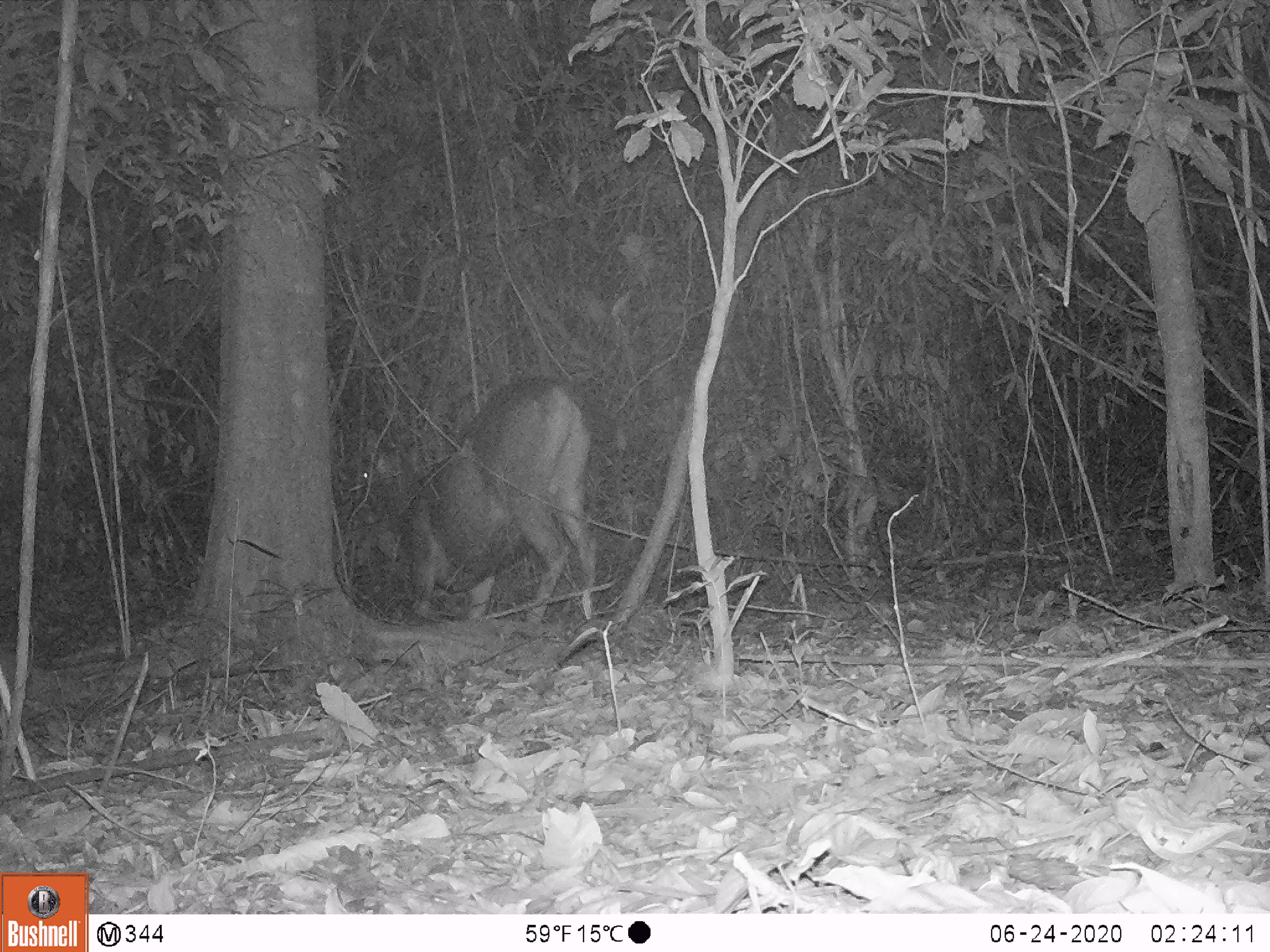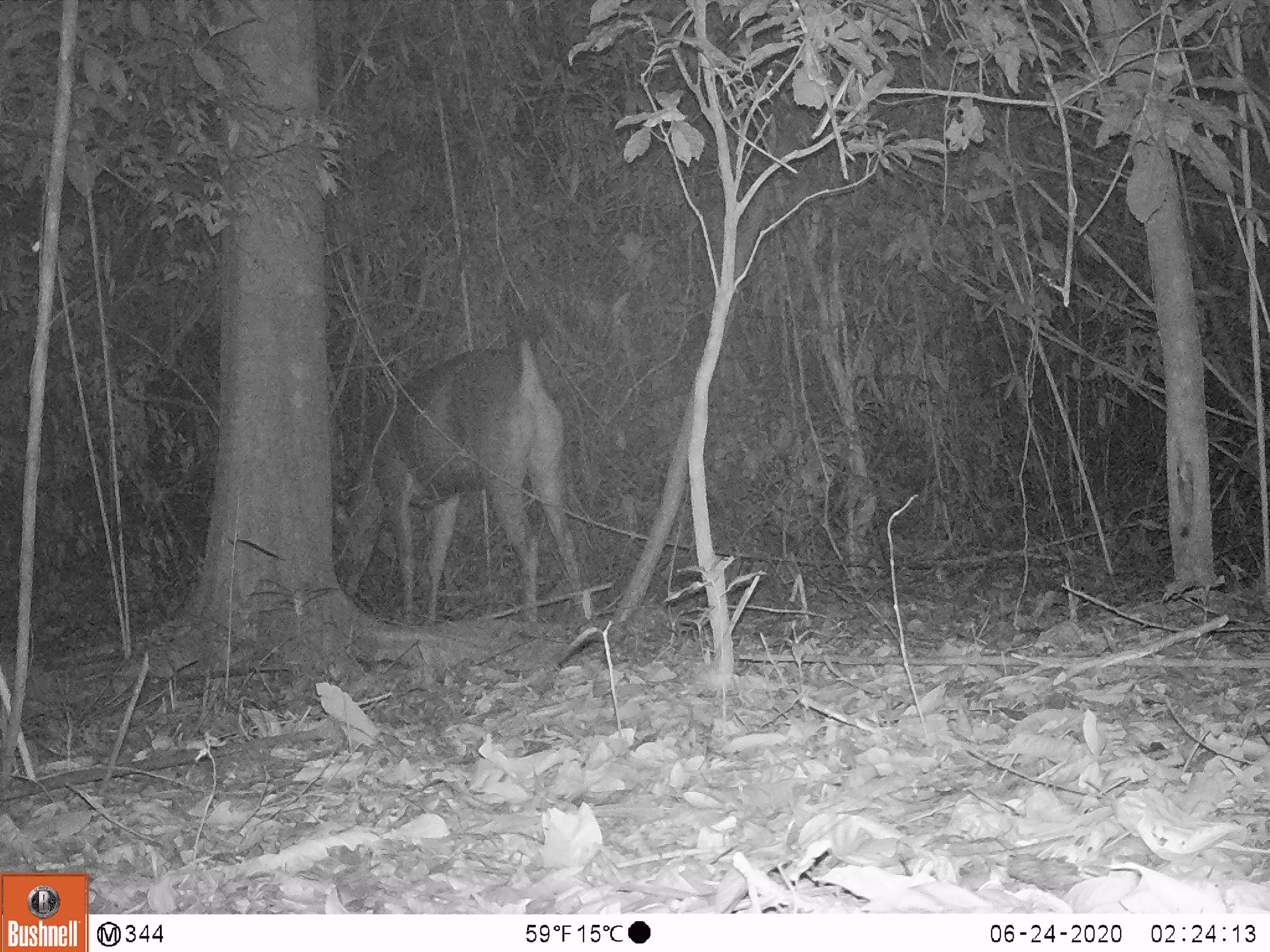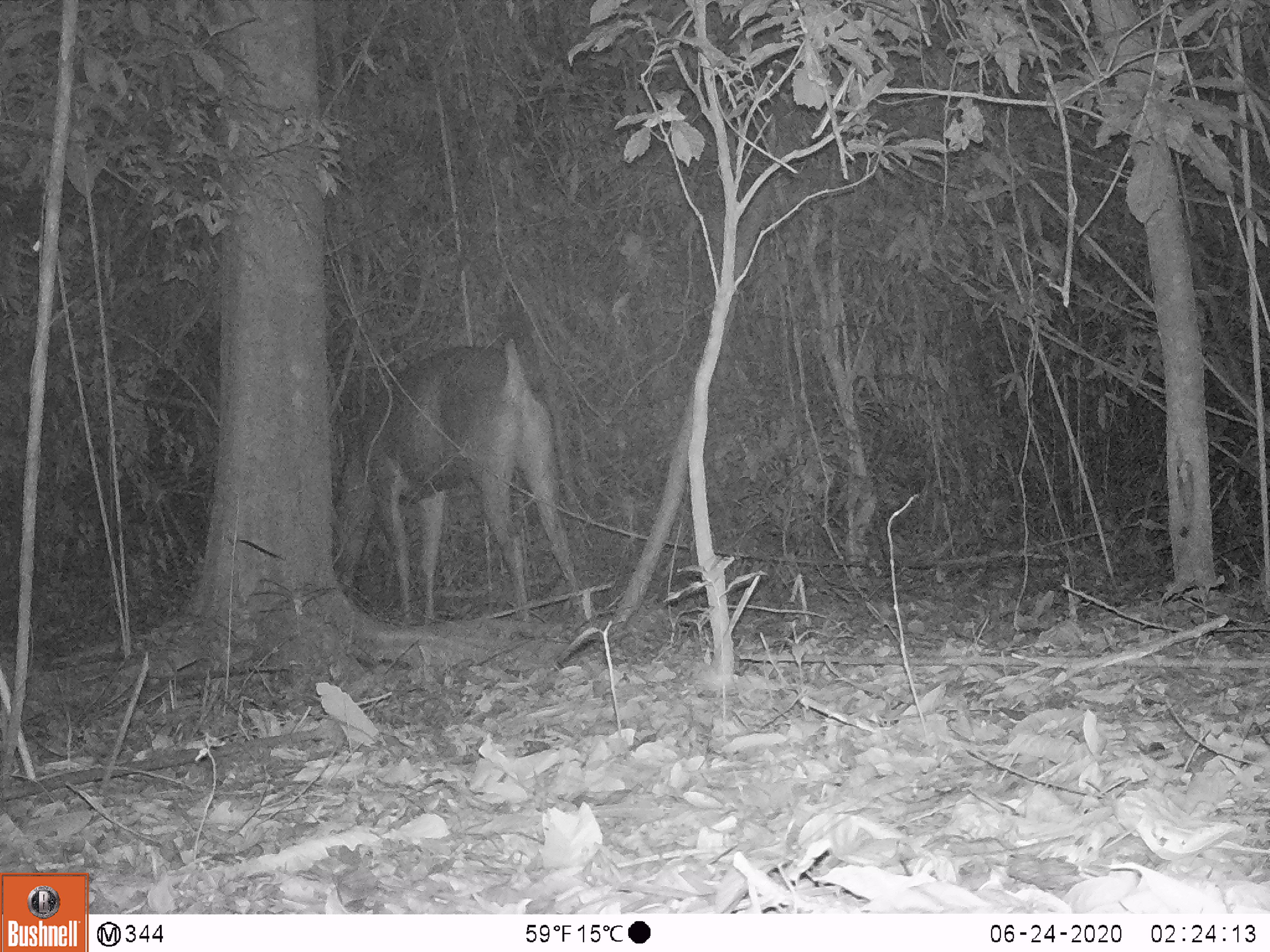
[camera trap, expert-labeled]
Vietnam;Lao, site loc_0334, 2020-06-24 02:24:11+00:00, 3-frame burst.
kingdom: Animalia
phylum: Chordata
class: Mammalia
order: Artiodactyla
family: Cervidae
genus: Rusa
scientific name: Rusa unicolor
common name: sambar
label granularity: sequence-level